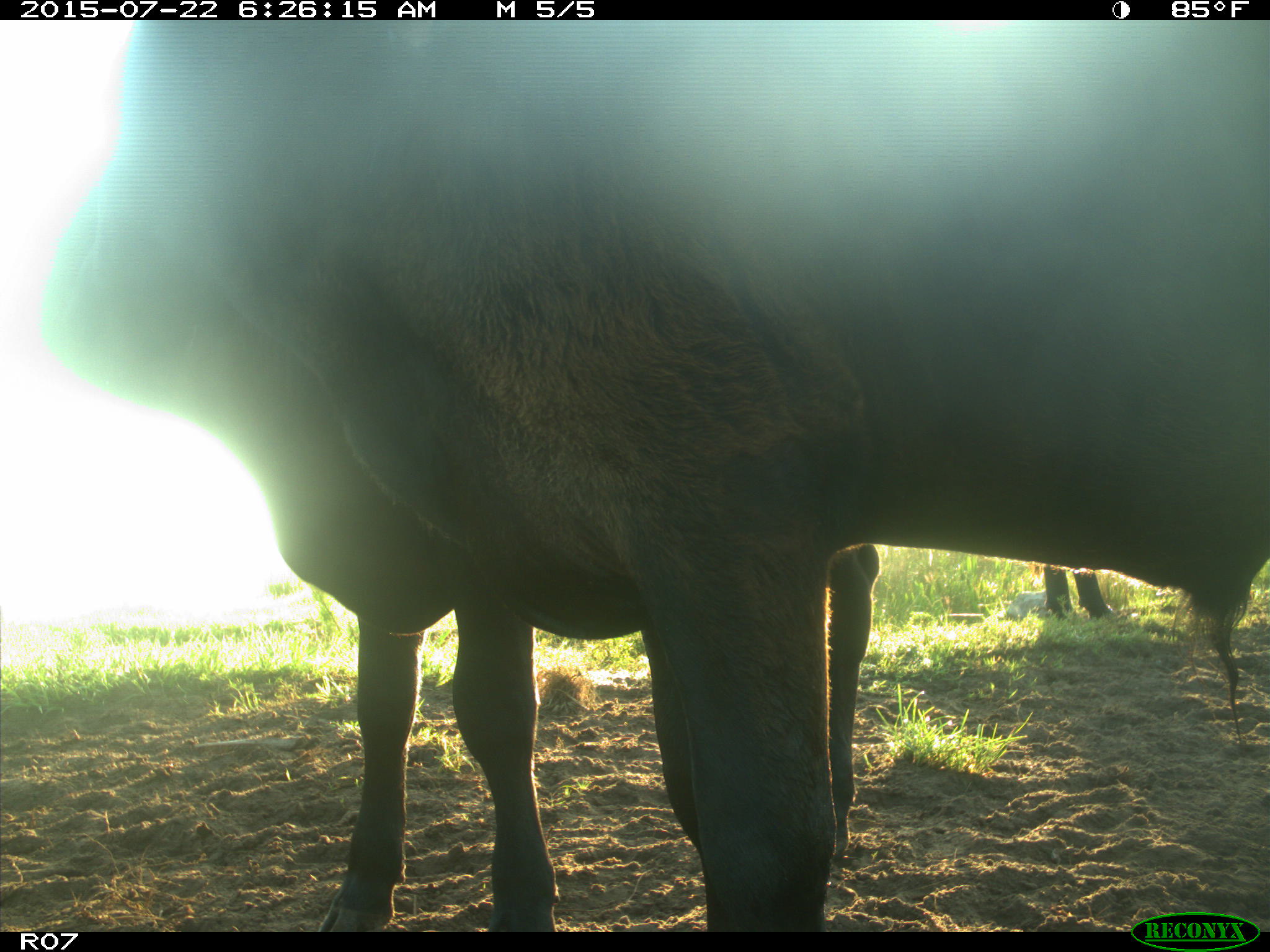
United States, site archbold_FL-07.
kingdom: Animalia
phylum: Chordata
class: Mammalia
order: Artiodactyla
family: Bovidae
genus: Bos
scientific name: Bos taurus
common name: domestic cow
Bos taurus (domestic cow).